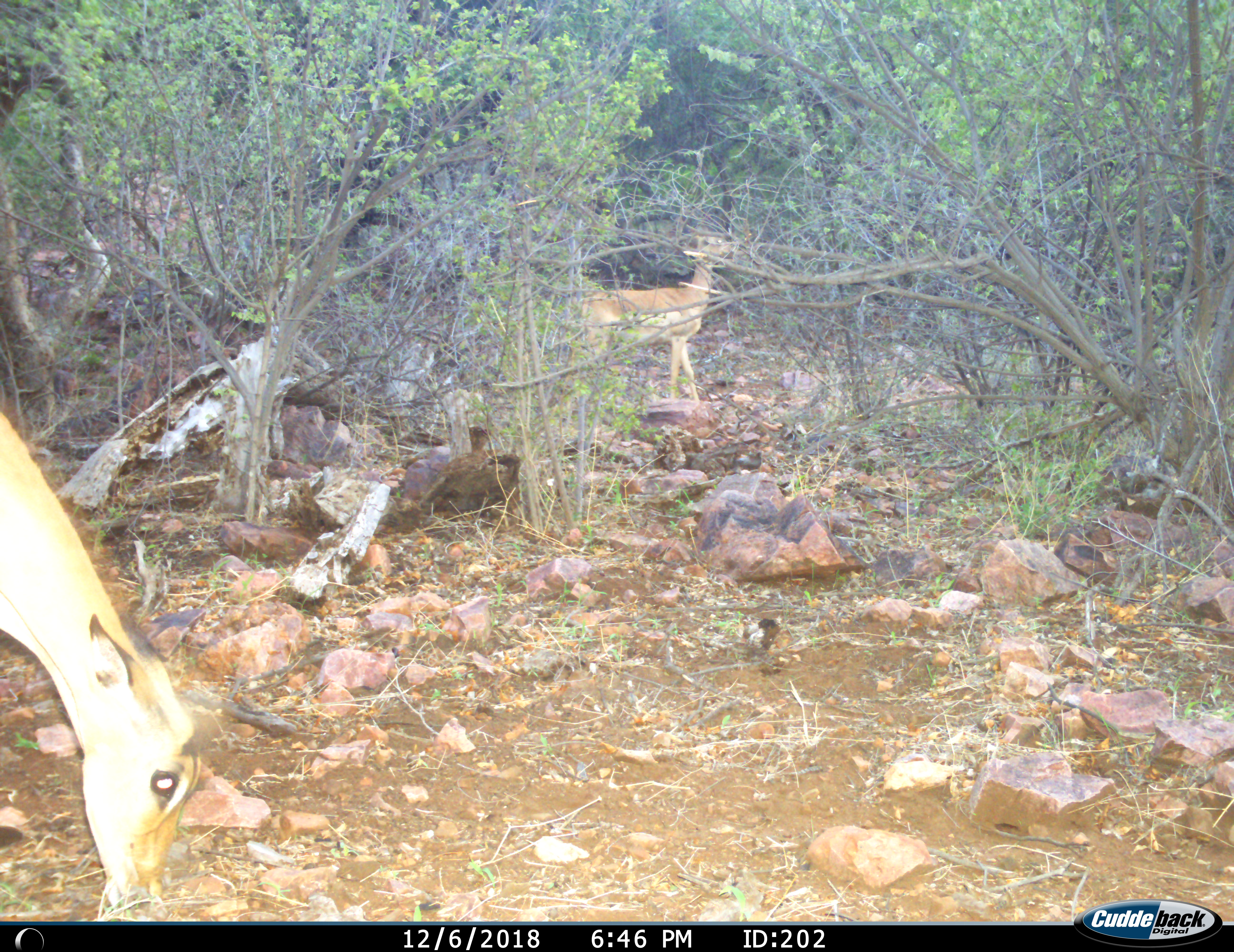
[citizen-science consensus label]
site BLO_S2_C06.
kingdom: Animalia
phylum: Chordata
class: Mammalia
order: Artiodactyla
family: Bovidae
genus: Aepyceros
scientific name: Aepyceros melampus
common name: impala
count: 2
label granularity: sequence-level